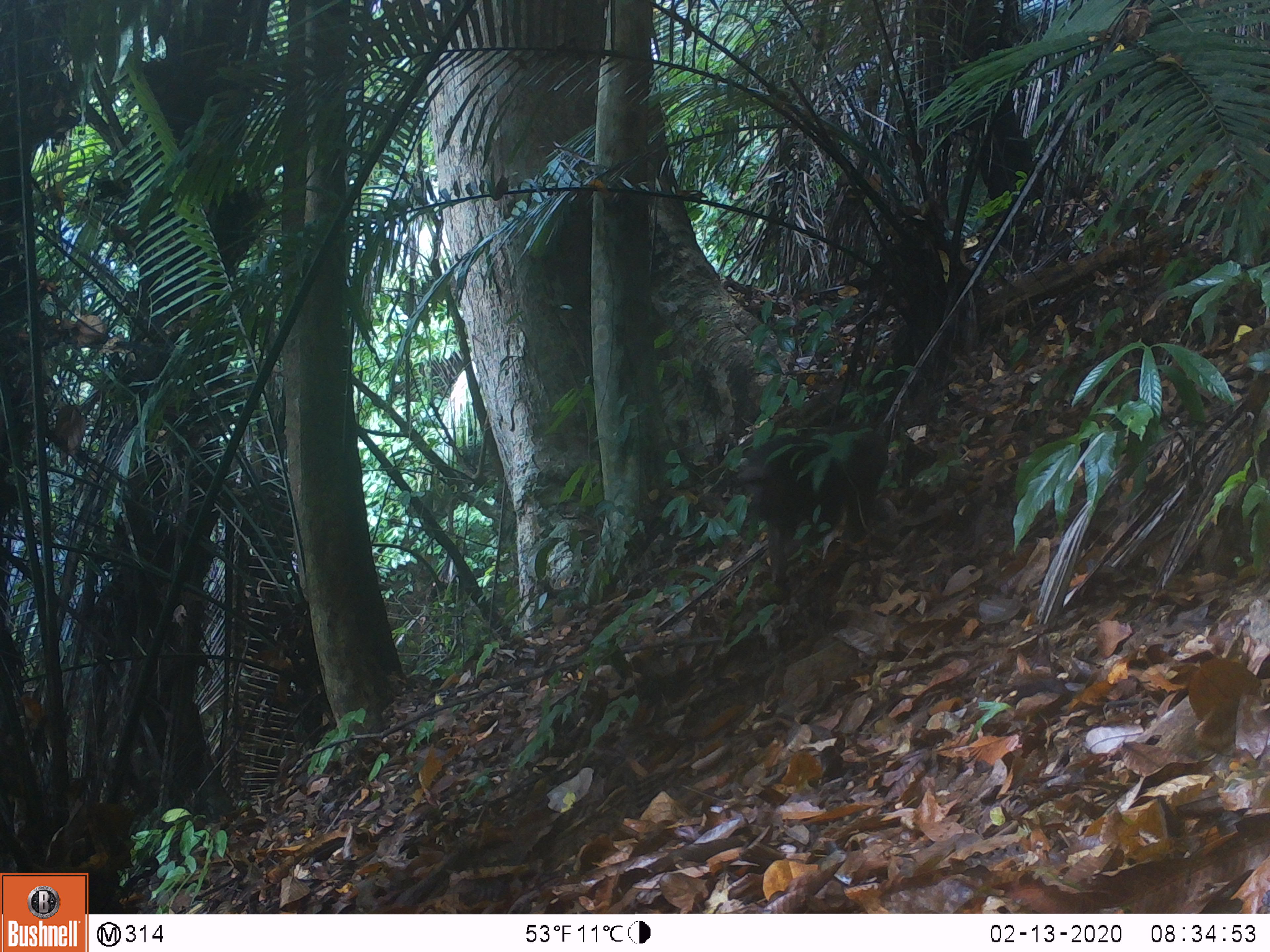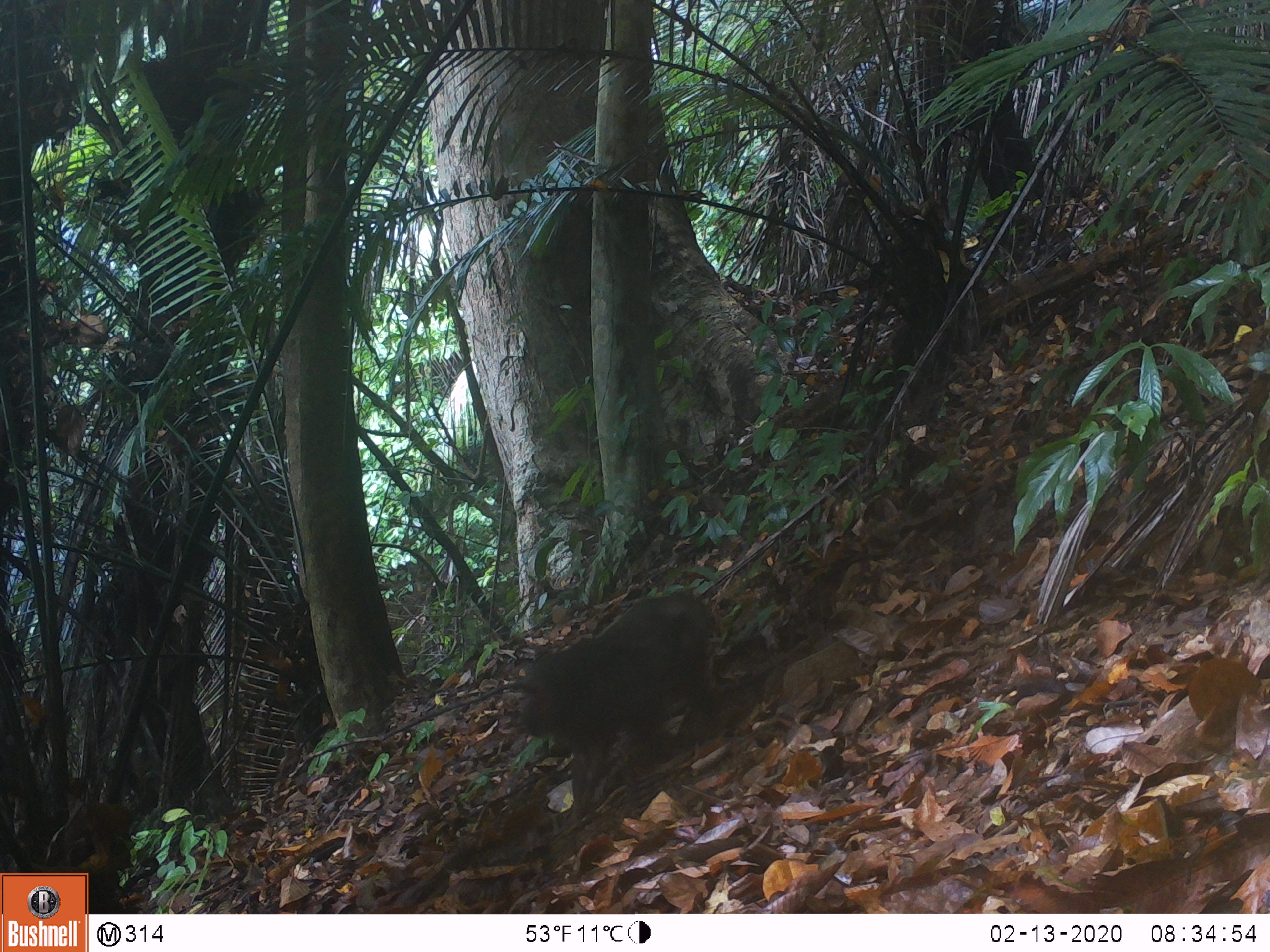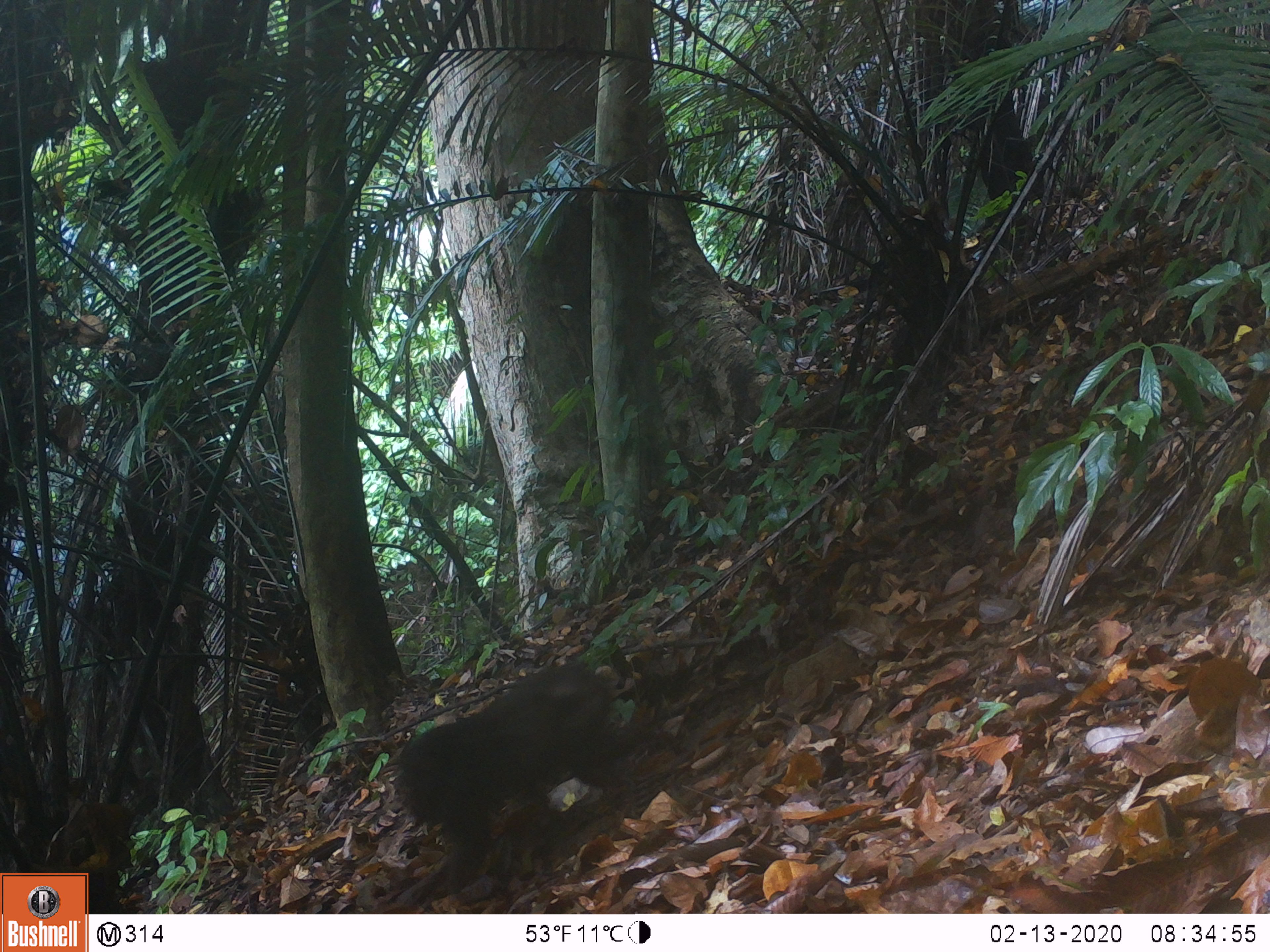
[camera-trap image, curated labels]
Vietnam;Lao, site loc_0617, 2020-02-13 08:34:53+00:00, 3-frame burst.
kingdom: Animalia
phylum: Chordata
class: Mammalia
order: Primates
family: Cercopithecidae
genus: Macaca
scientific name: Macaca arctoides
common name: stump-tailed macaque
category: stump tailed macaque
Stump tailed macaque (stump-tailed macaque) (Macaca arctoides). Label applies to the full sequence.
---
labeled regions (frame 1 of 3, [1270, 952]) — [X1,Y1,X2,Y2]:
stump tailed macaque: [737,420,888,585]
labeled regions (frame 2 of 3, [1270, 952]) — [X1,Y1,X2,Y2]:
stump tailed macaque: [508,588,723,827]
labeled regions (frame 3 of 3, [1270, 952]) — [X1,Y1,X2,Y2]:
stump tailed macaque: [391,662,621,894]